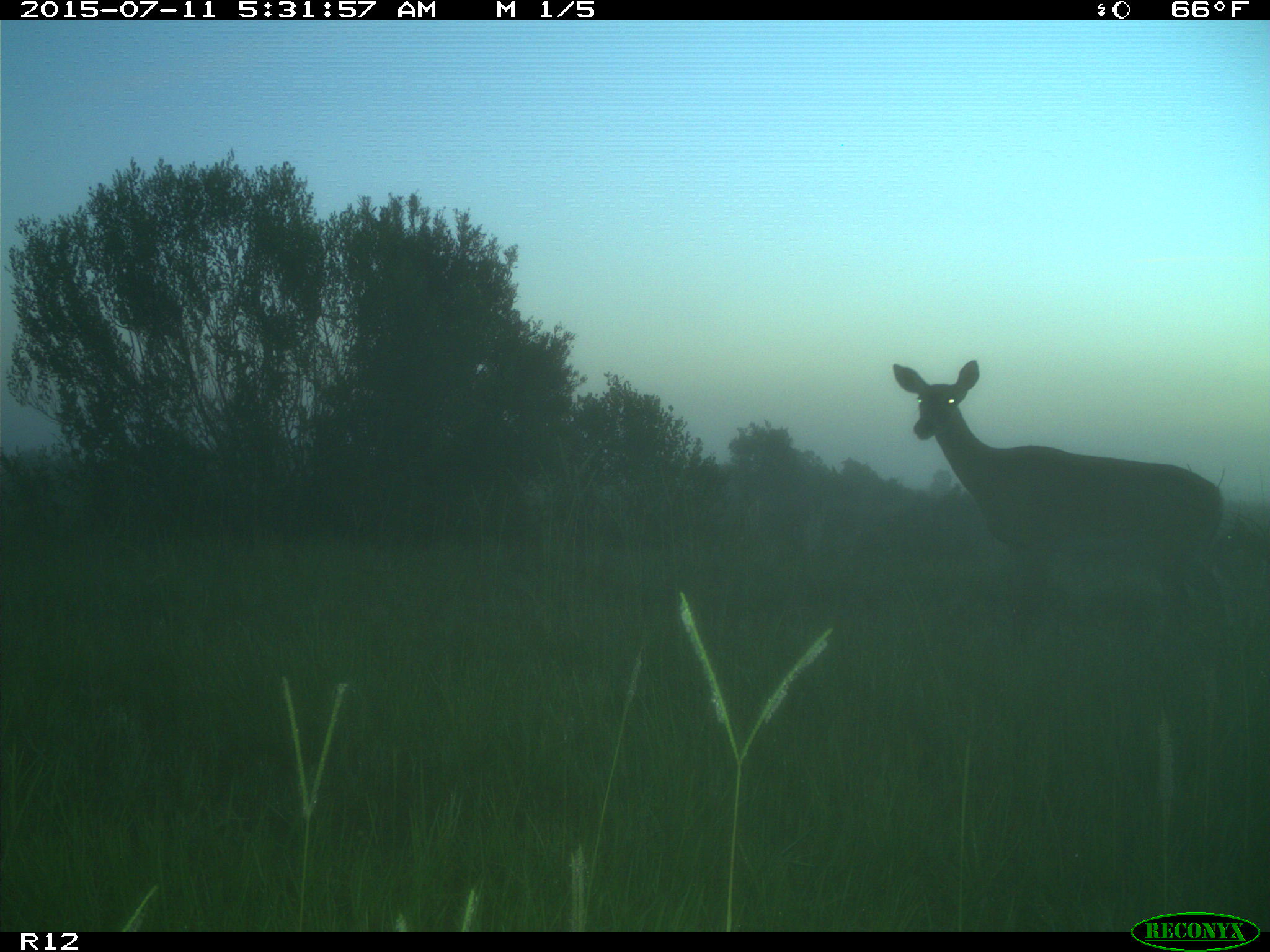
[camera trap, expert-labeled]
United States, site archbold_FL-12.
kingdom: Animalia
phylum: Chordata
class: Mammalia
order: Artiodactyla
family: Cervidae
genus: Odocoileus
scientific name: Odocoileus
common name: deer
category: unidentified deer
Unidentified deer (deer) (Odocoileus).